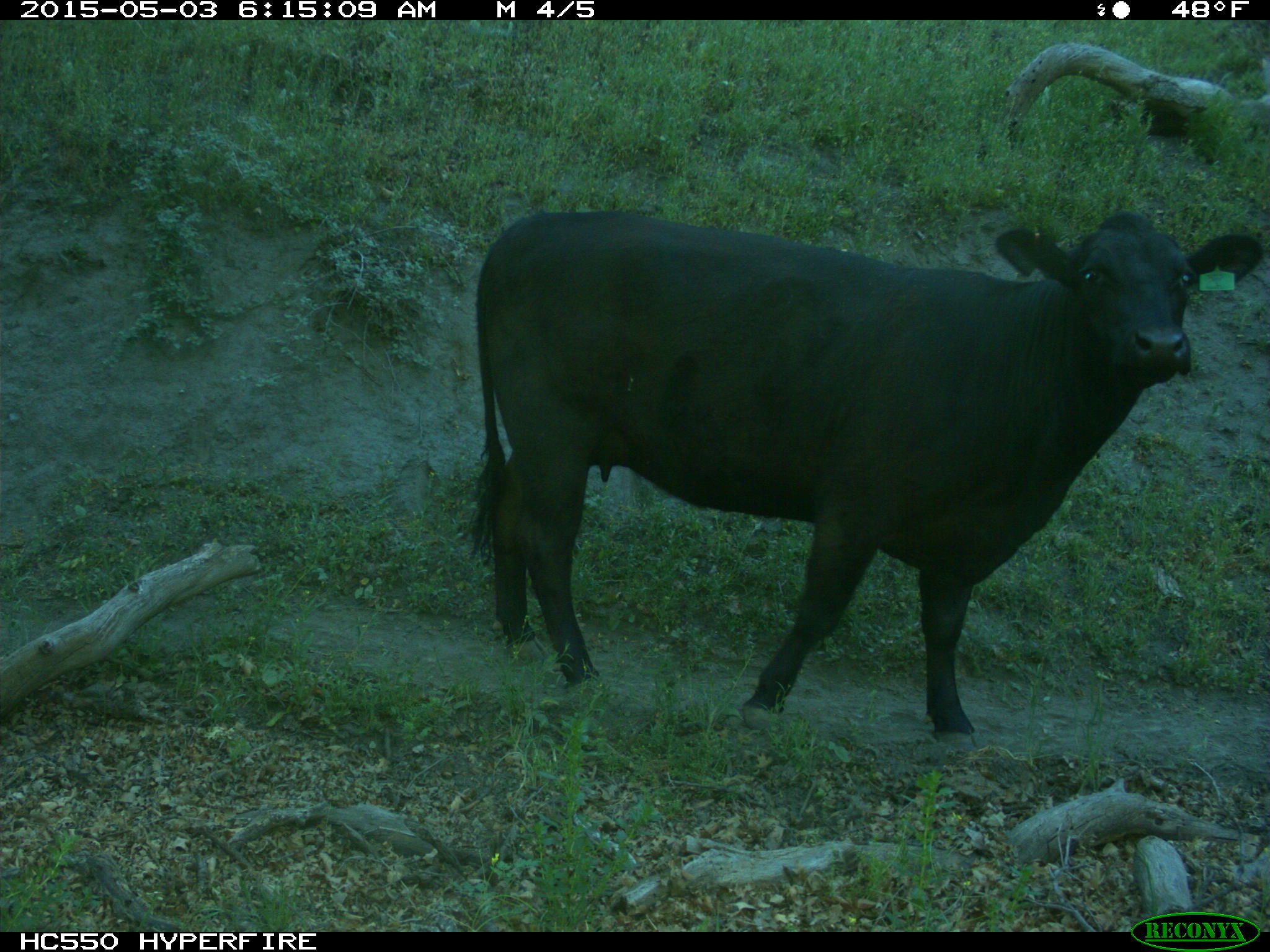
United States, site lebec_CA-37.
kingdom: Animalia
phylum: Chordata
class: Mammalia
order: Artiodactyla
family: Bovidae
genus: Bos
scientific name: Bos taurus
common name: domestic cow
Bos taurus (domestic cow).